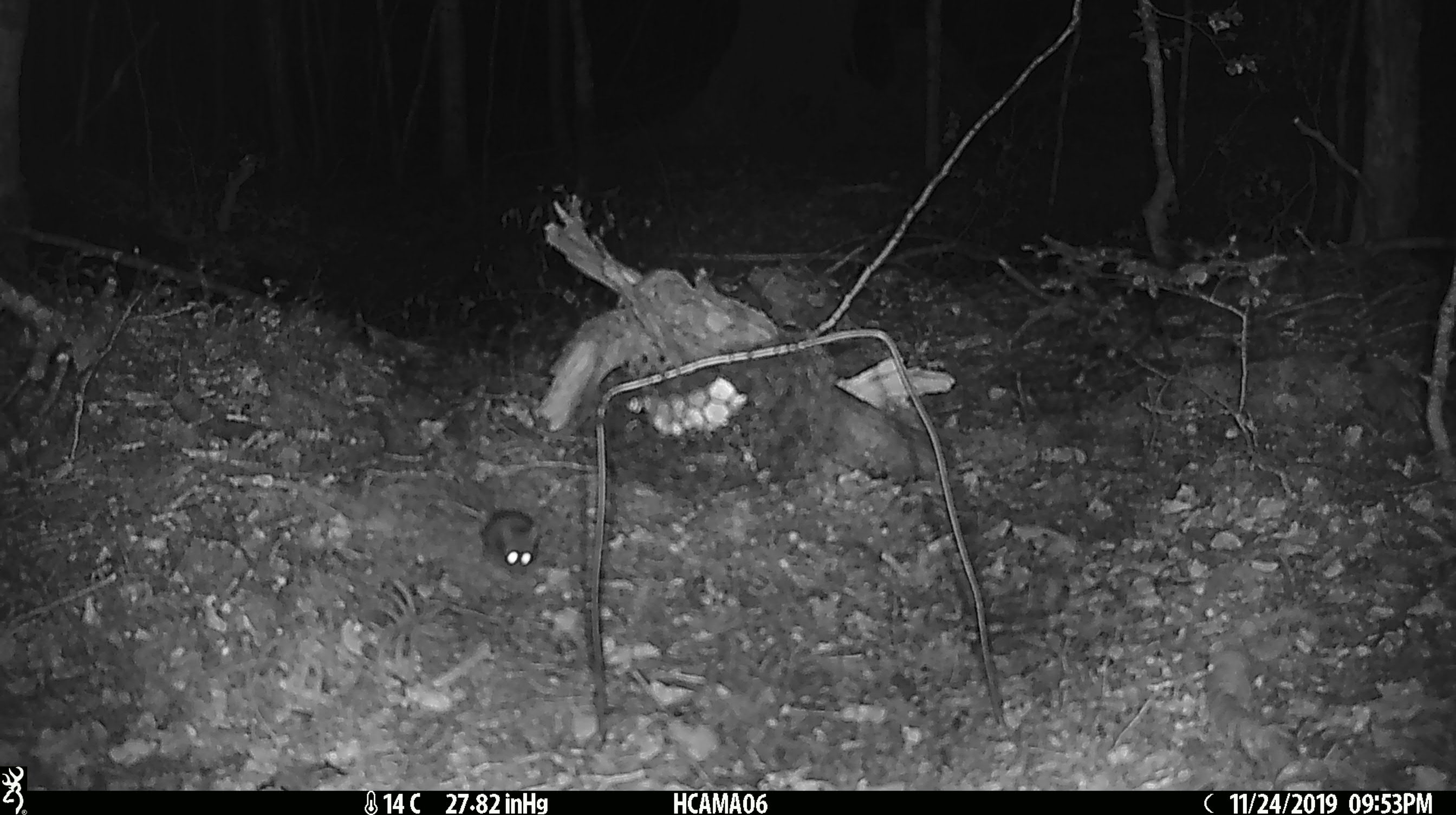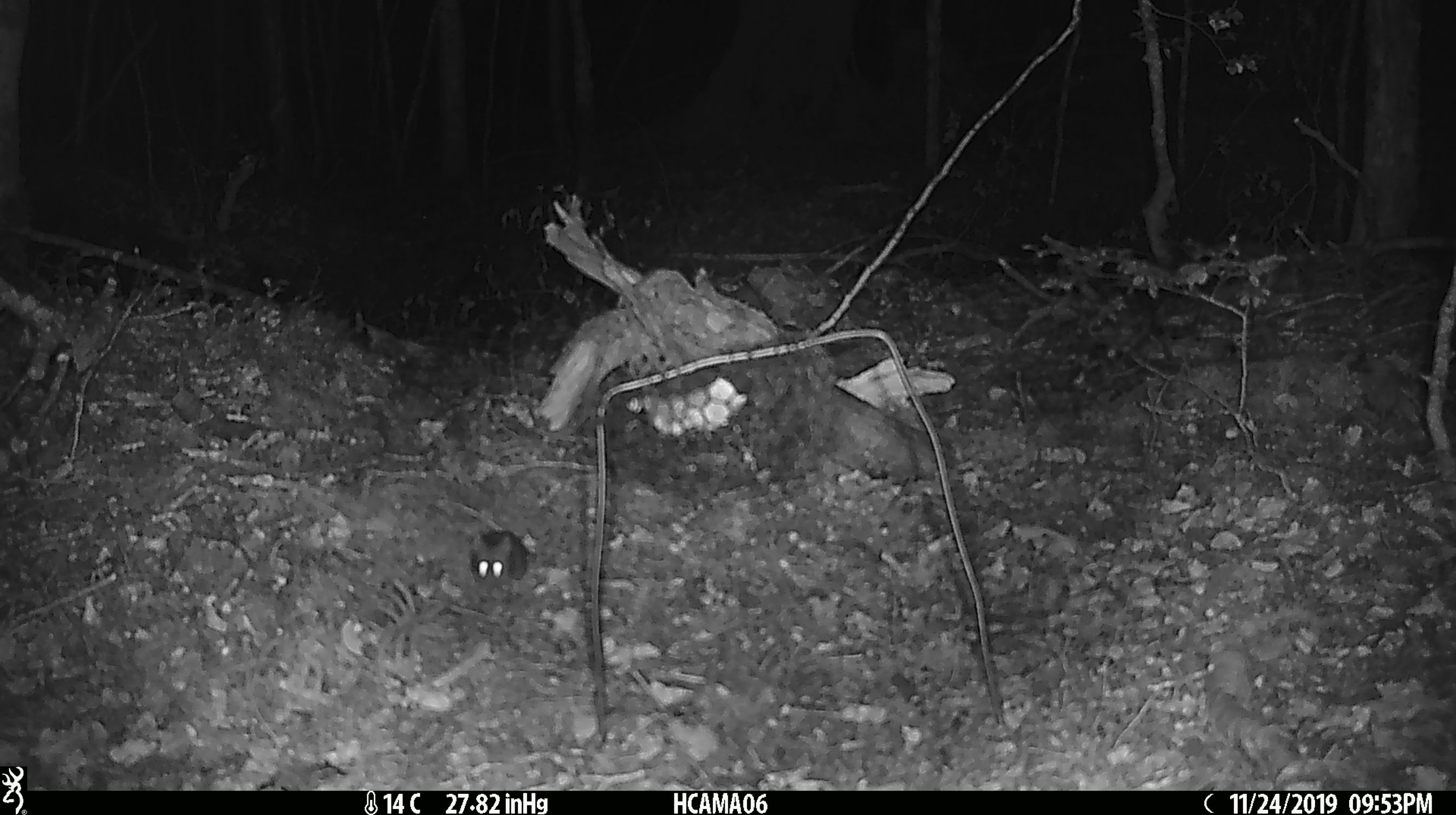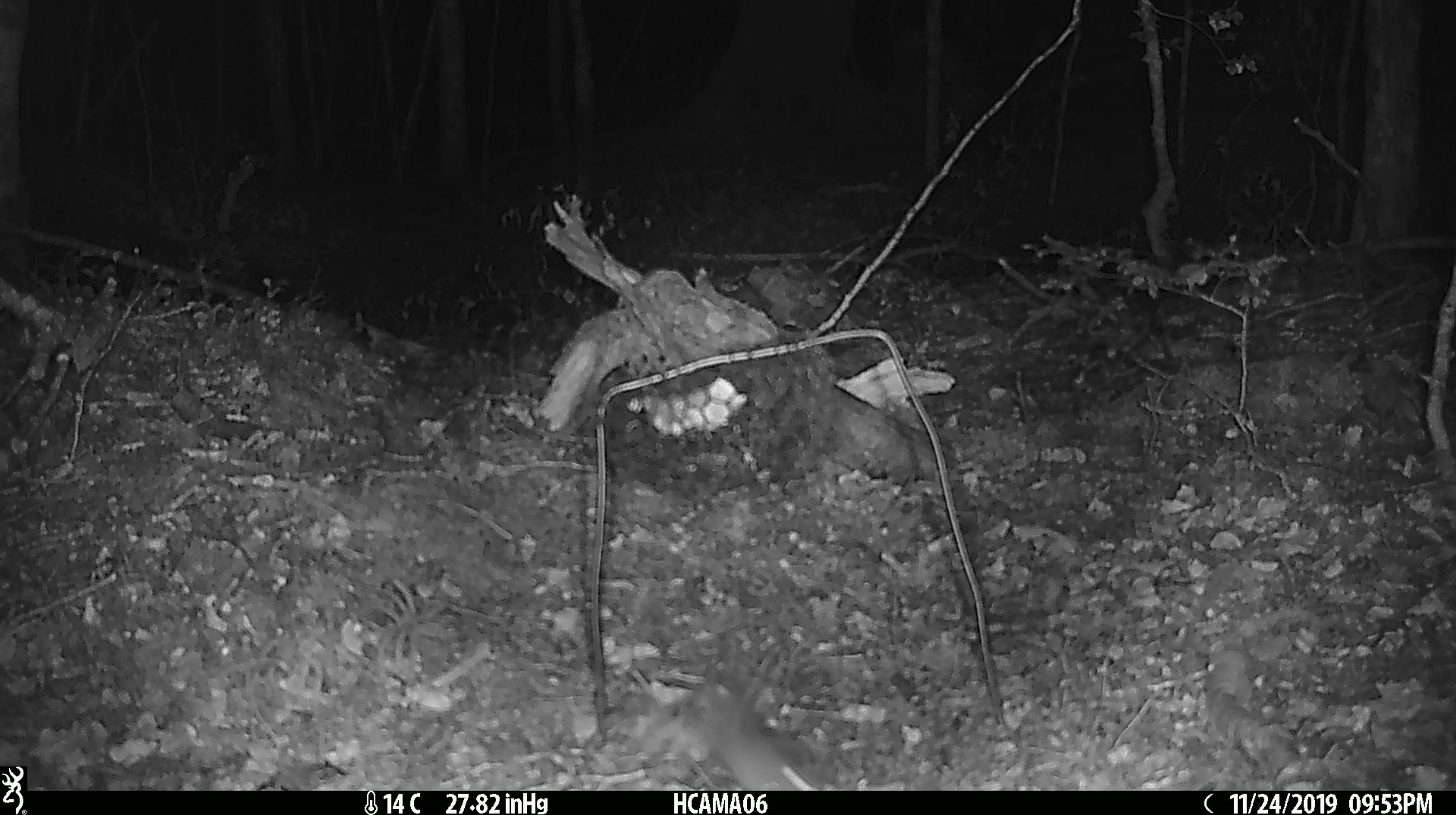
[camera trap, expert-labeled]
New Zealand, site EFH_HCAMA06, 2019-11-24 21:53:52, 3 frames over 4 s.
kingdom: Animalia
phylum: Chordata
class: Mammalia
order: Rodentia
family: Muridae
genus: Mus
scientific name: Mus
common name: mouse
Mouse (Mus).